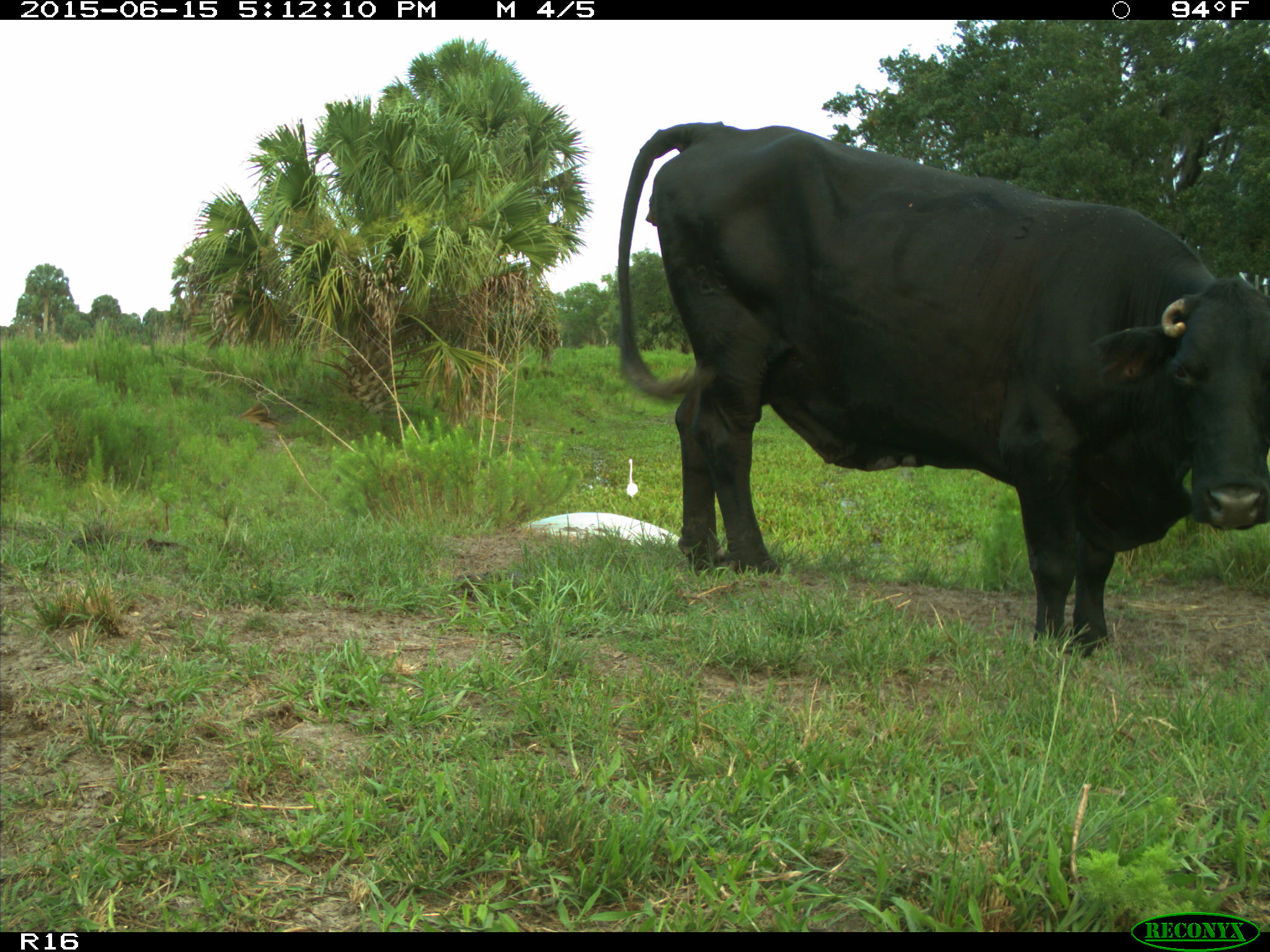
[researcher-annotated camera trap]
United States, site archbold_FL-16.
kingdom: Animalia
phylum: Chordata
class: Mammalia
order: Artiodactyla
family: Bovidae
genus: Bos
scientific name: Bos taurus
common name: domestic cow